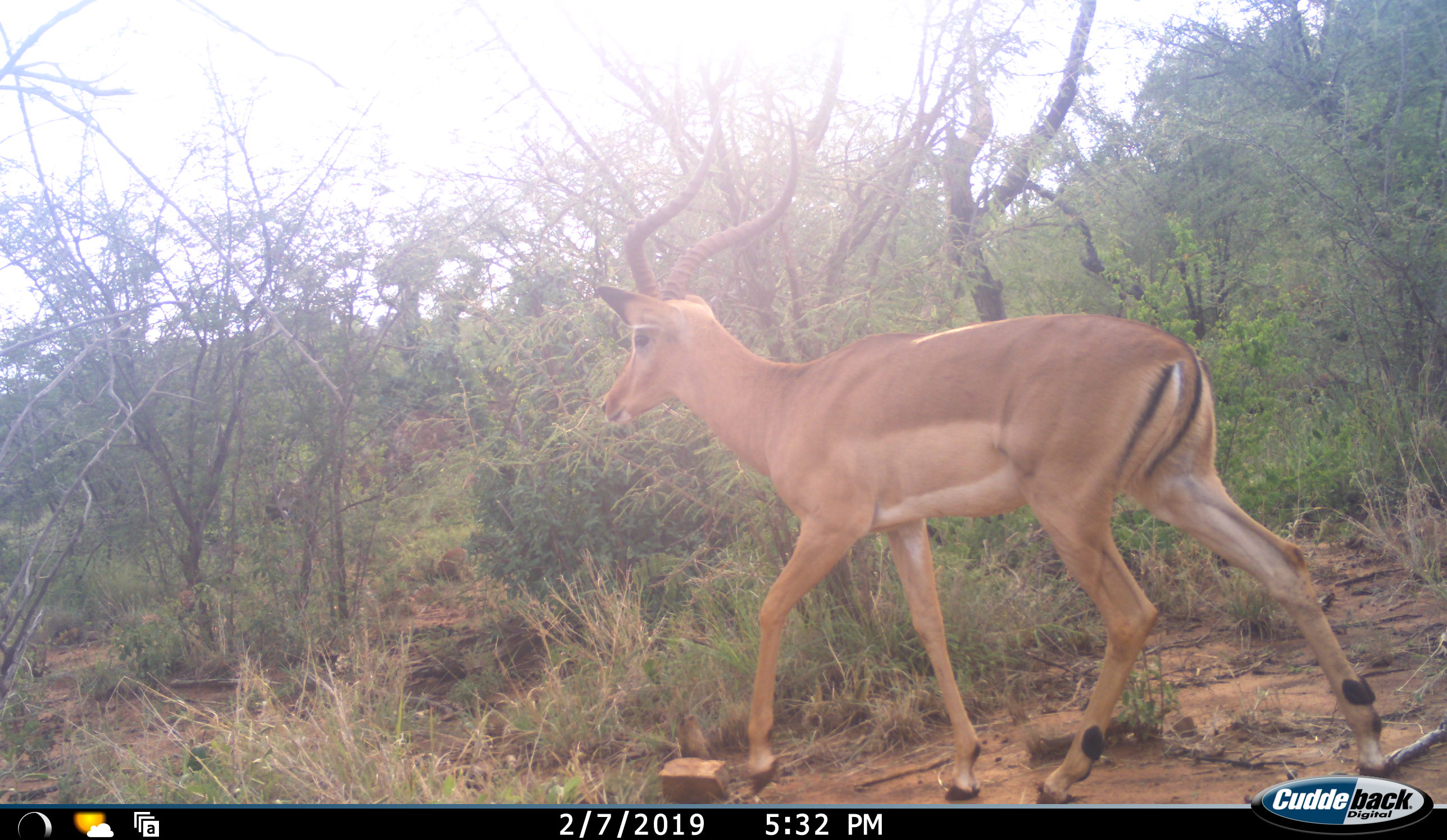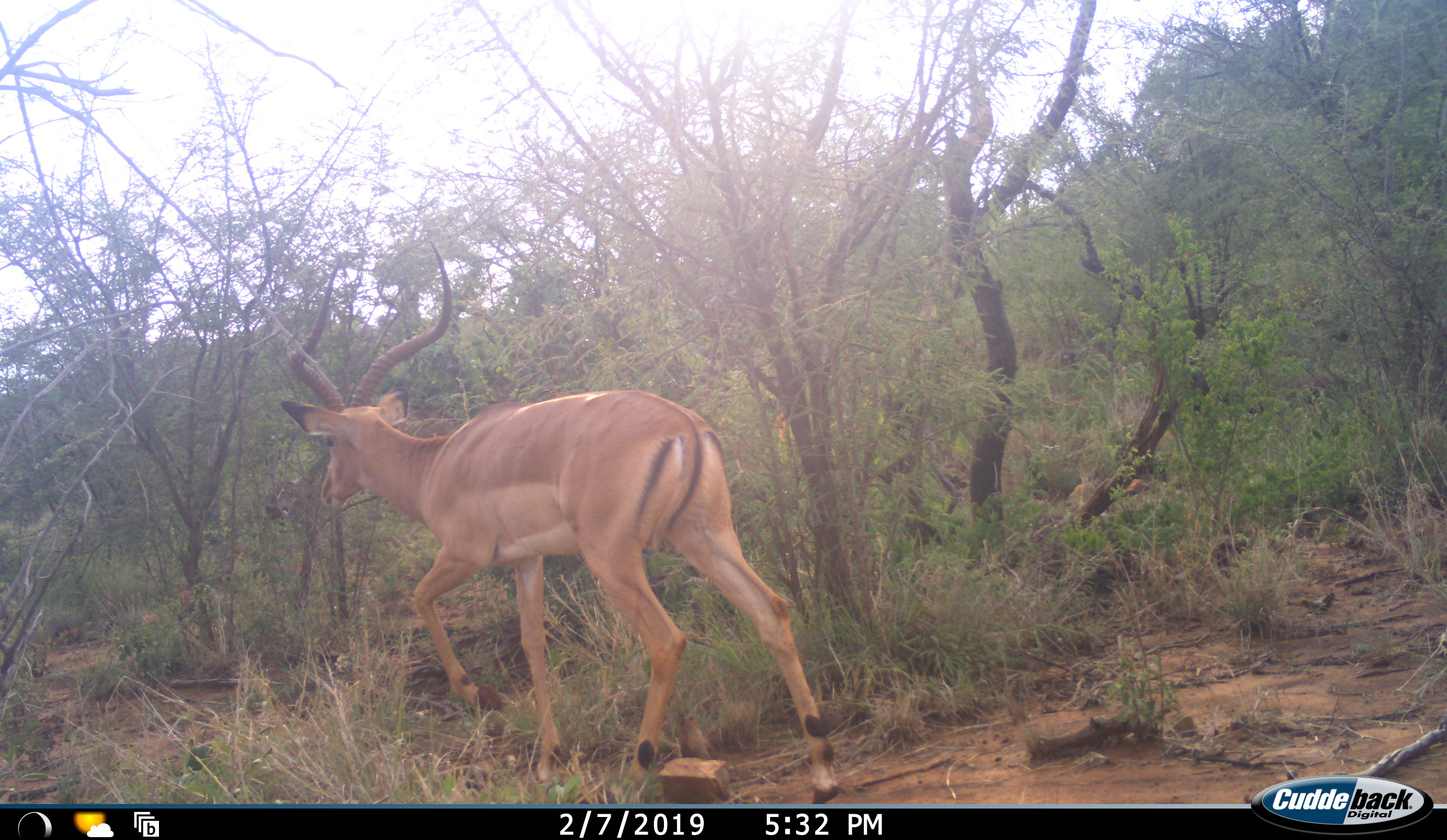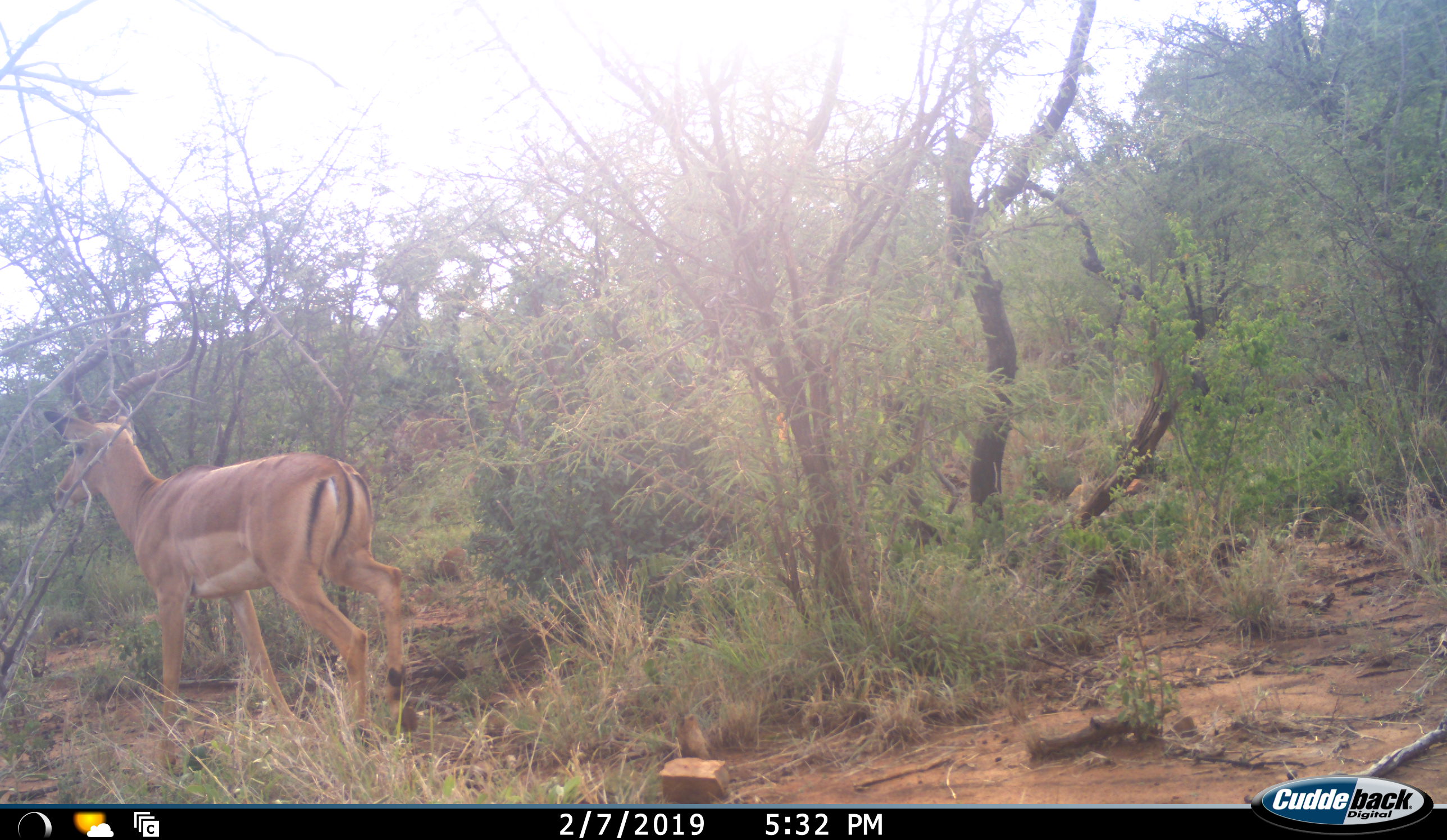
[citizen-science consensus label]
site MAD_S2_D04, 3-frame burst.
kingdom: Animalia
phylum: Chordata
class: Mammalia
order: Artiodactyla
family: Bovidae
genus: Aepyceros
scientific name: Aepyceros melampus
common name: impala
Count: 1.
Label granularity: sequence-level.